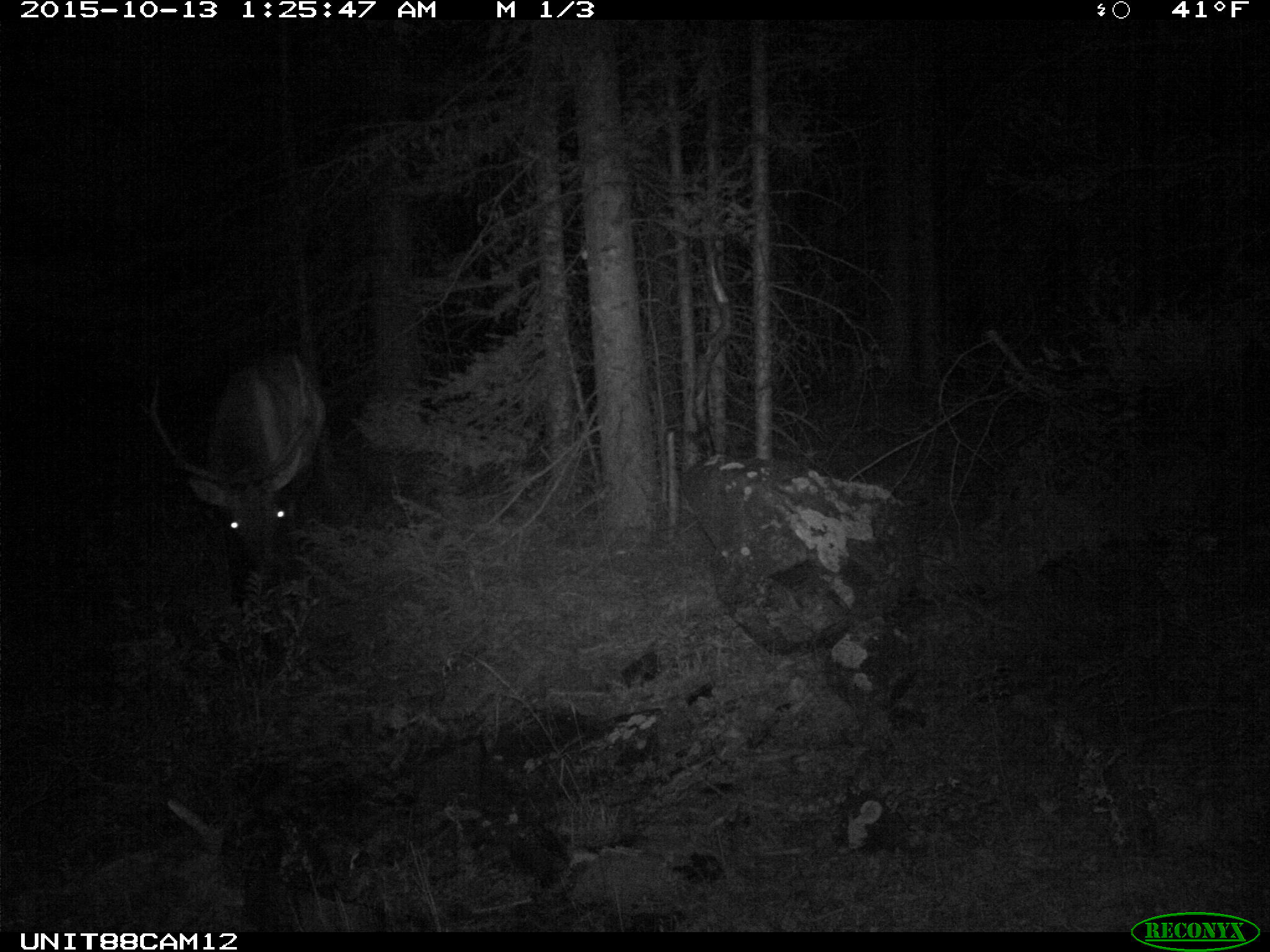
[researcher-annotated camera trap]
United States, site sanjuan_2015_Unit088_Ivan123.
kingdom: Animalia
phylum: Chordata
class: Mammalia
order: Artiodactyla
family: Cervidae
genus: Cervus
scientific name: Cervus elaphus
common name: red deer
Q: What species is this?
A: Cervus elaphus (red deer).